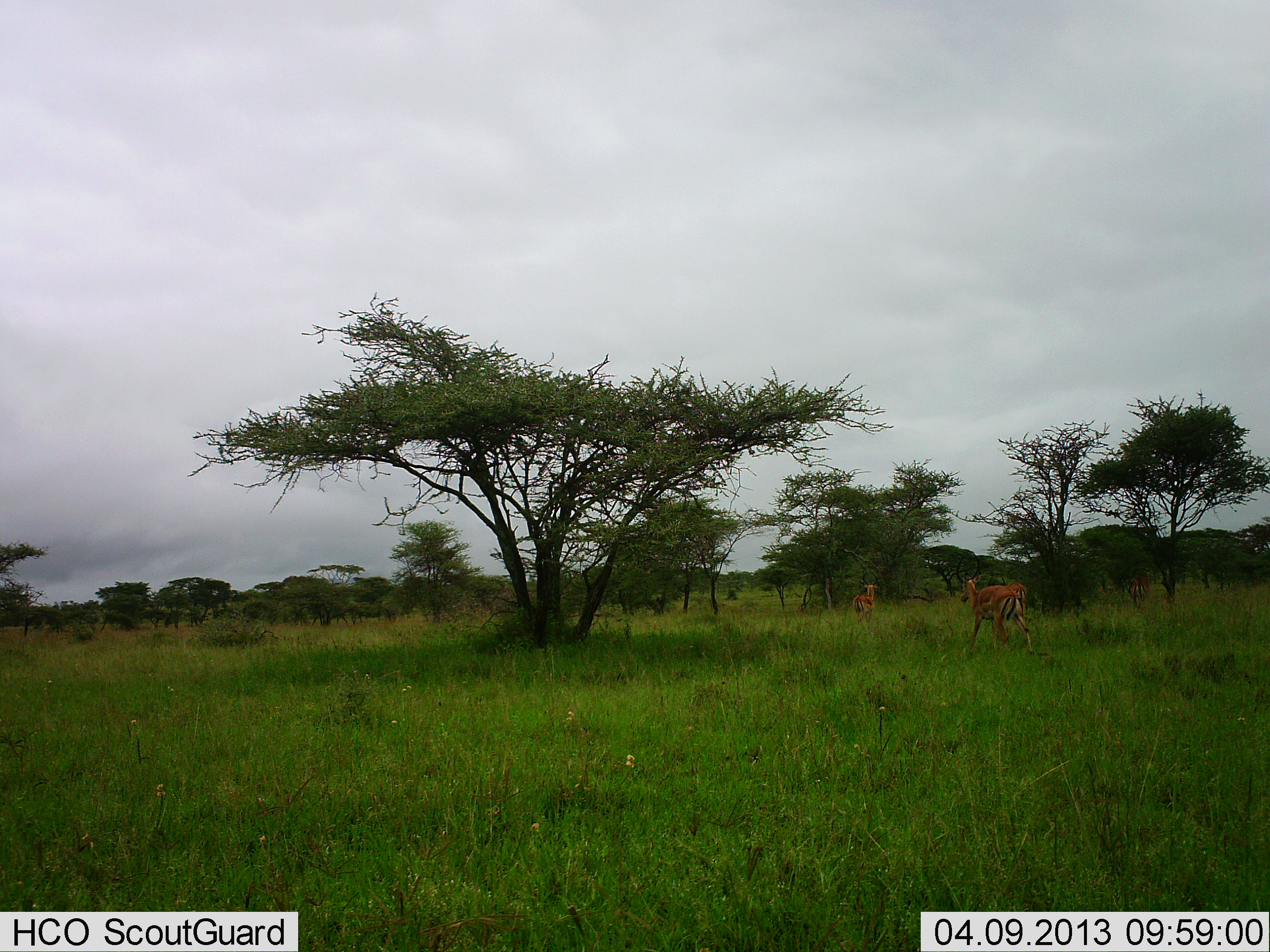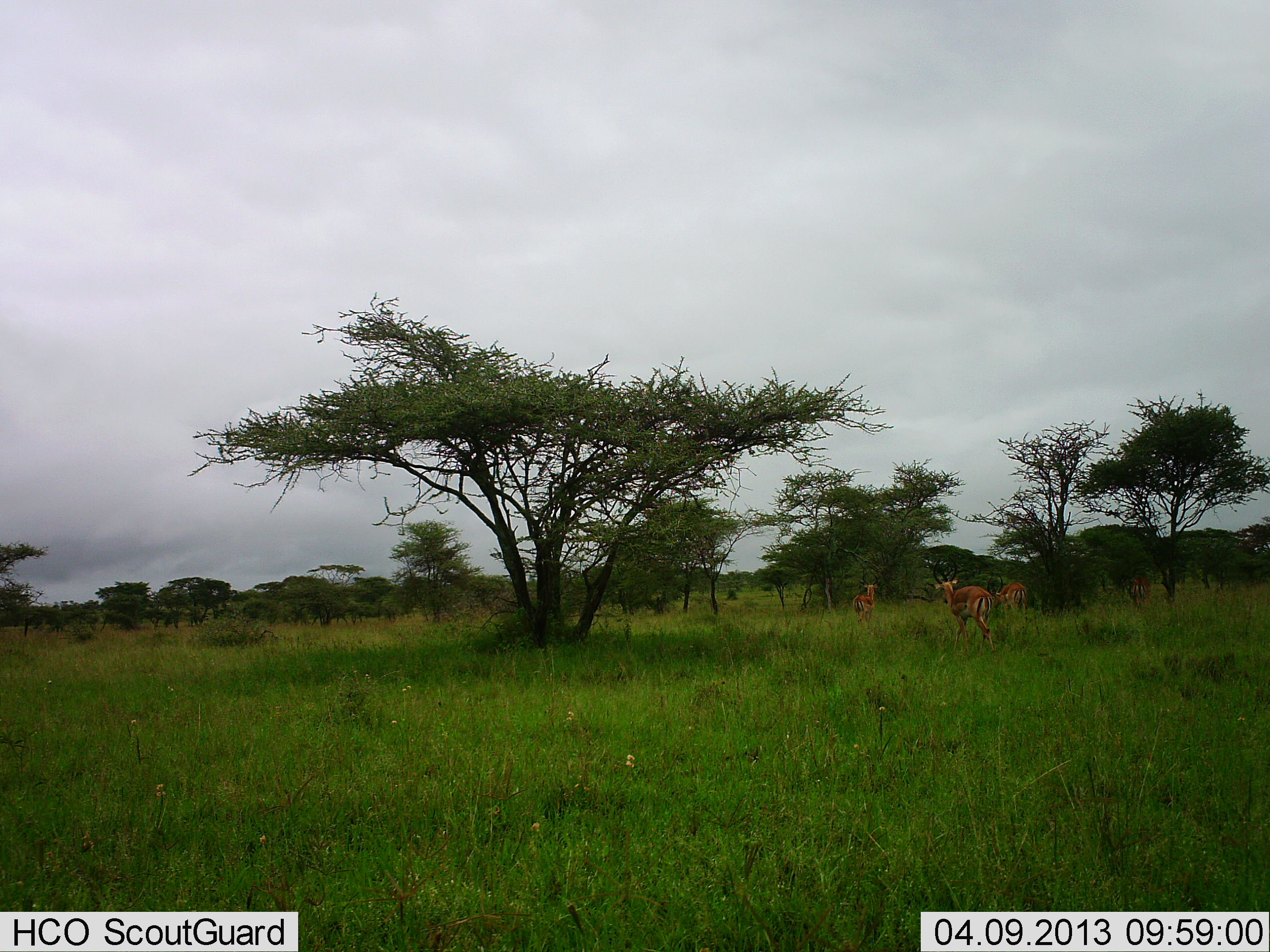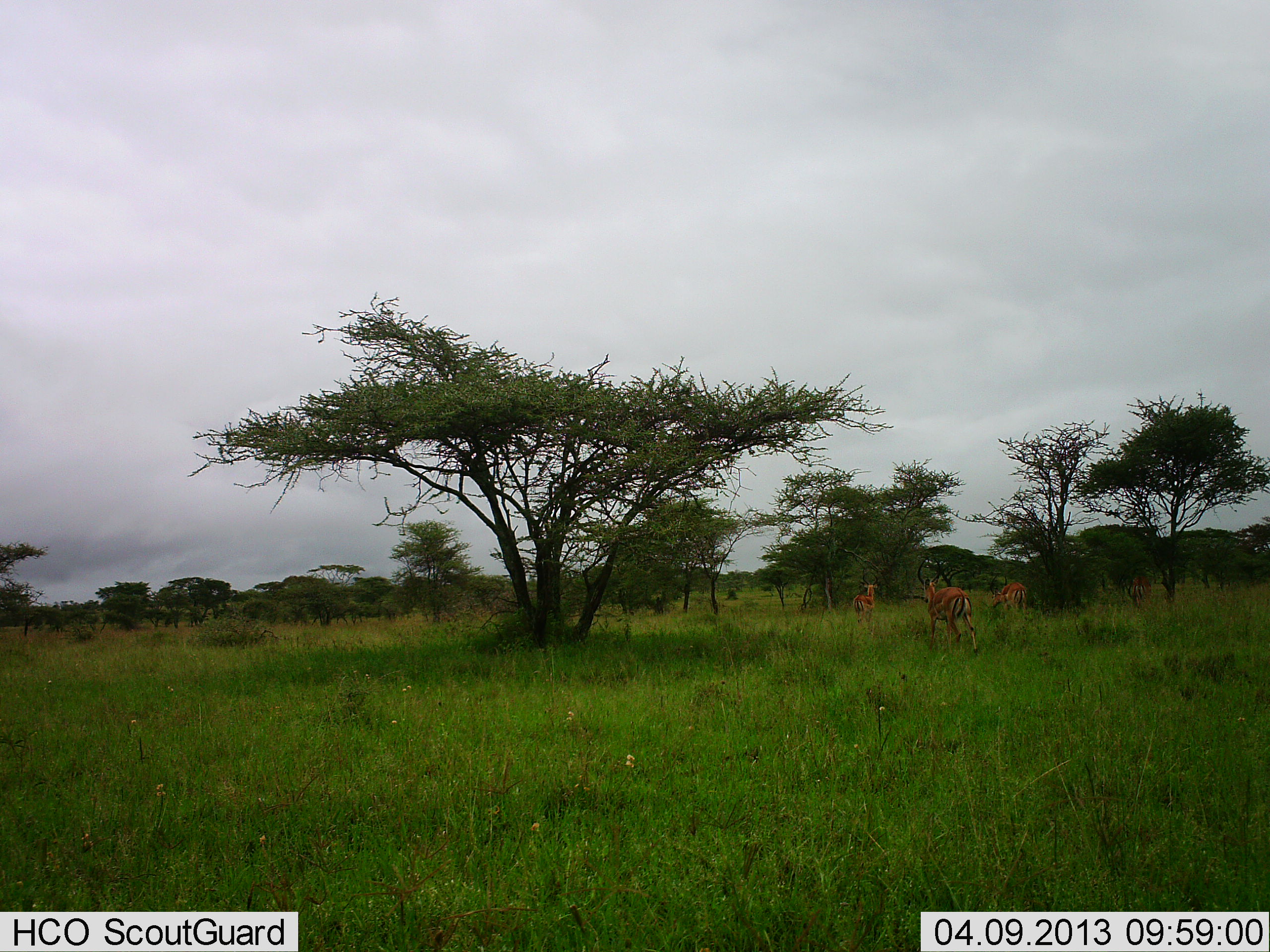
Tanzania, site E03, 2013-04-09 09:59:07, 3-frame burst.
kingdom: Animalia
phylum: Chordata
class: Mammalia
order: Artiodactyla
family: Bovidae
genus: Aepyceros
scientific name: Aepyceros melampus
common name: impala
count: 3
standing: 40%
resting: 0%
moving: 100%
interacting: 0%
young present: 0%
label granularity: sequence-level